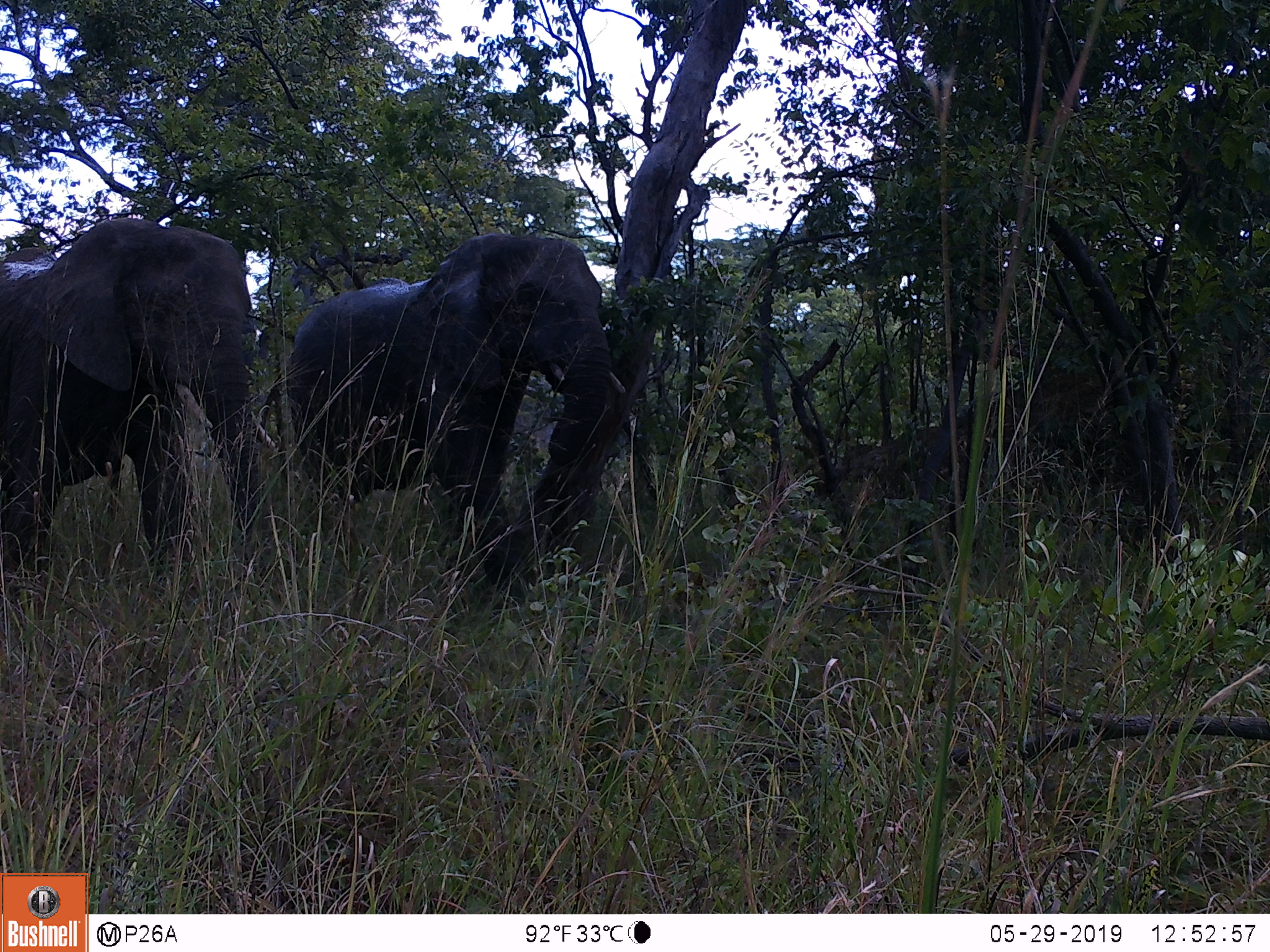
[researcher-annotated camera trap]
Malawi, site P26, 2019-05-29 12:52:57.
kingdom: Animalia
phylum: Chordata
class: Mammalia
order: Proboscidea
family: Elephantidae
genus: Loxodonta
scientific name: Loxodonta africana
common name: african savanna elephant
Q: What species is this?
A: African savanna elephant (Loxodonta africana).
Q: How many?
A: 2.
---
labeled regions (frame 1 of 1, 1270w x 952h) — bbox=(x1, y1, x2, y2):
african savanna elephant: bbox=(271, 227, 633, 623); bbox=(0, 219, 287, 630)